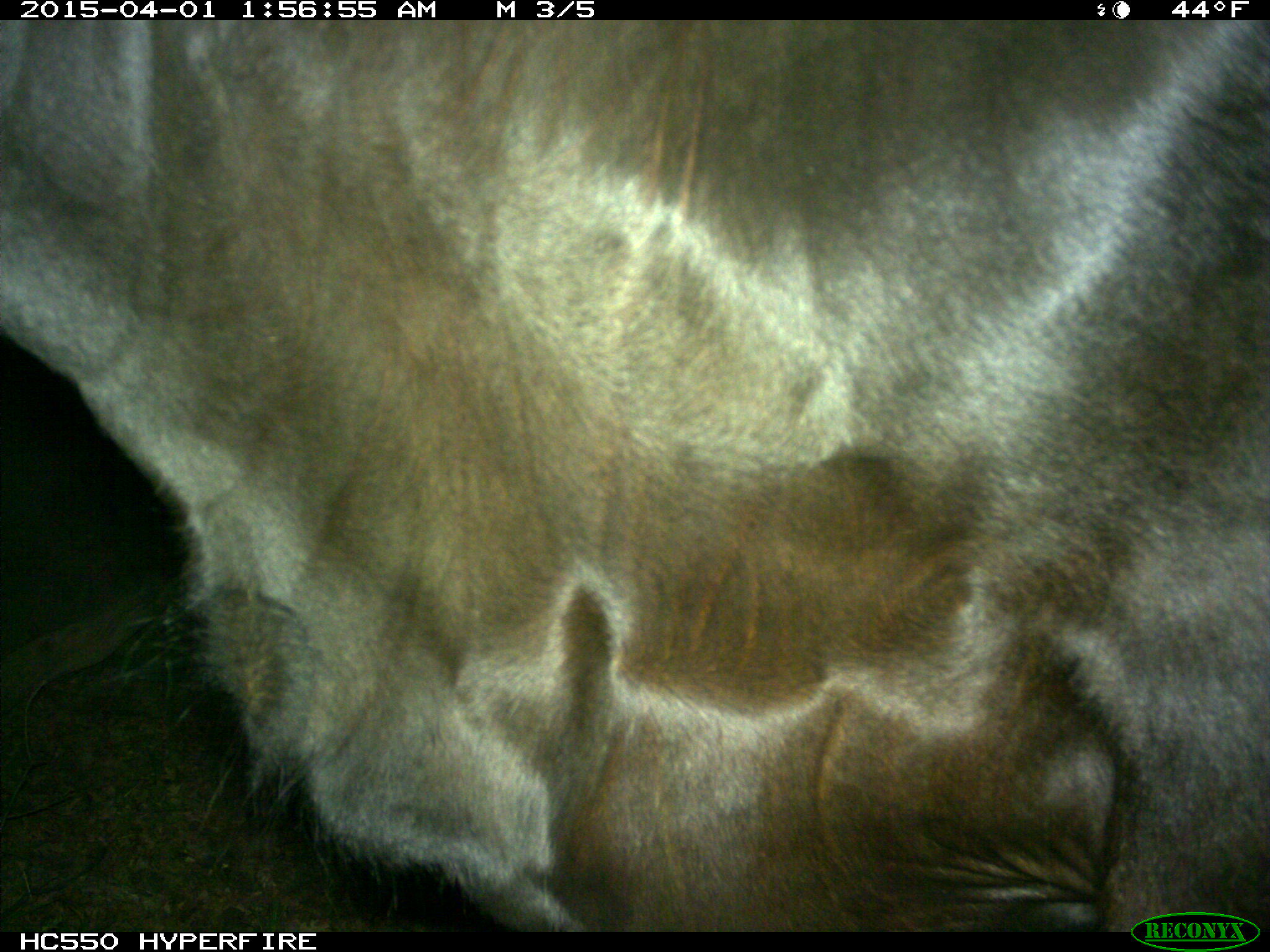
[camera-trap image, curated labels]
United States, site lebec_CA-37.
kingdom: Animalia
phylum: Chordata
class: Mammalia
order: Artiodactyla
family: Bovidae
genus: Bos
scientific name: Bos taurus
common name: domestic cow